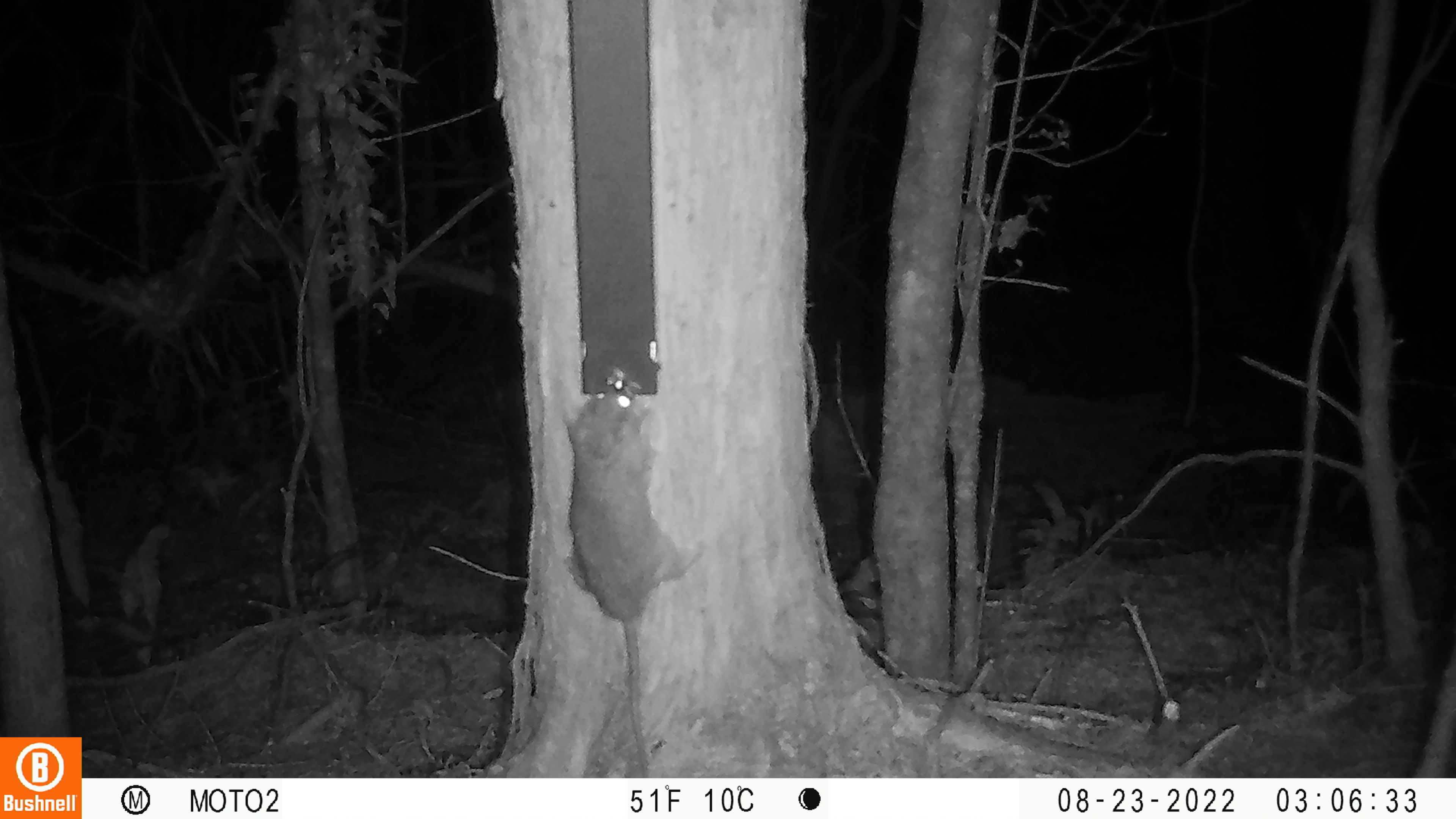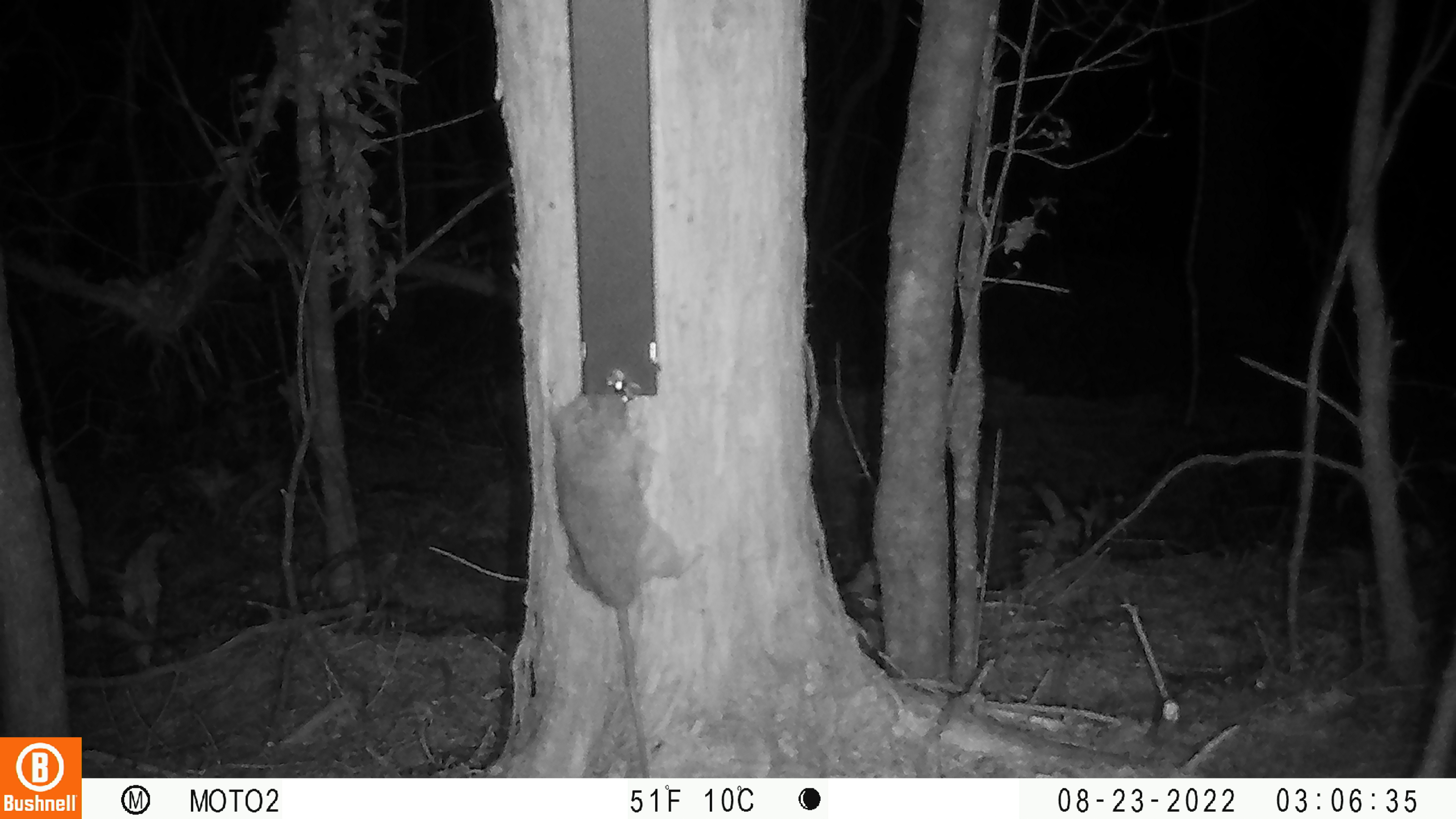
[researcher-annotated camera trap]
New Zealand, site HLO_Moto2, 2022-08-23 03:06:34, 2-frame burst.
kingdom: Animalia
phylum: Chordata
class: Mammalia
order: Rodentia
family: Muridae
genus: Rattus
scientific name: Rattus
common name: rat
Rat (Rattus).